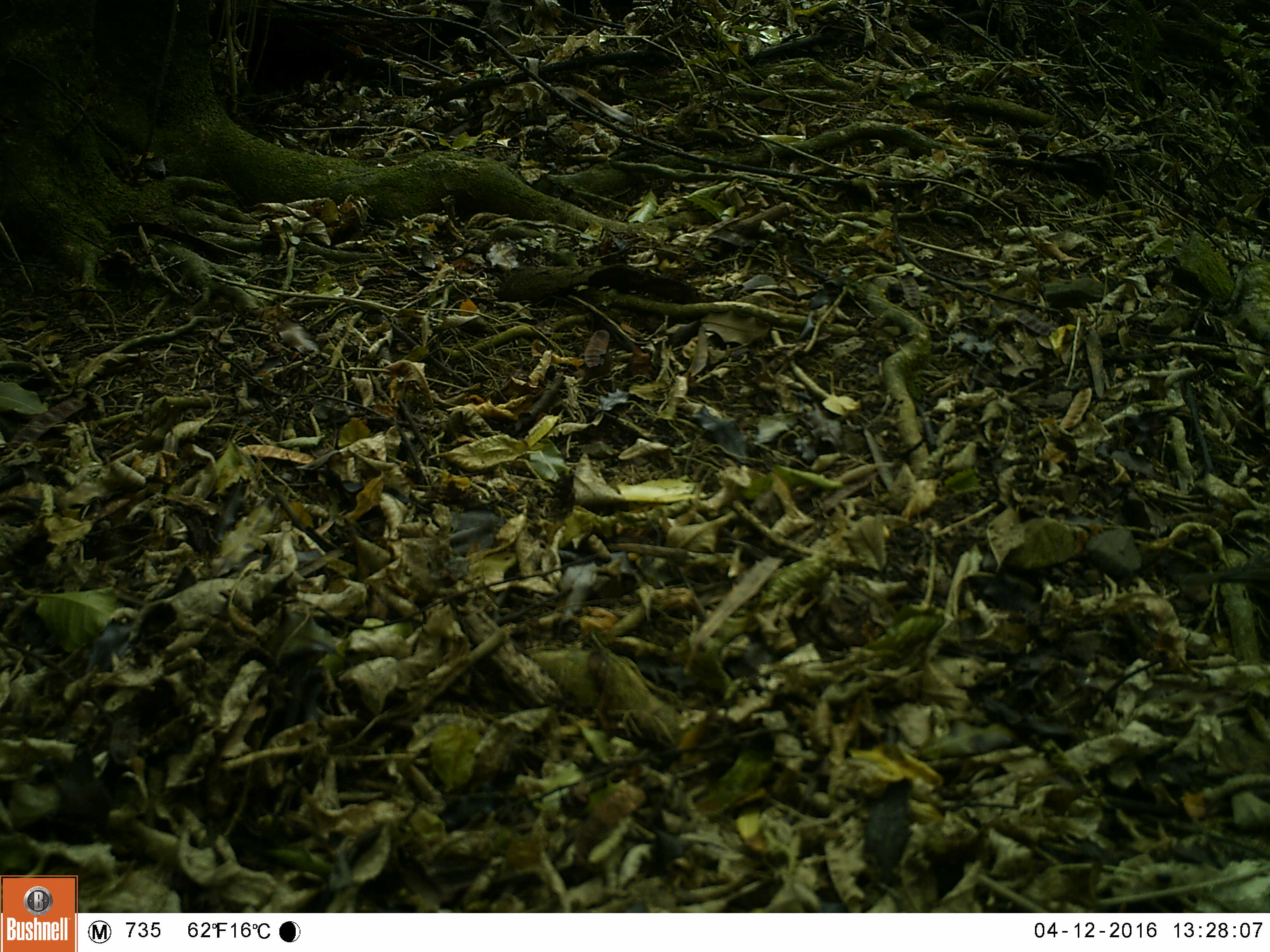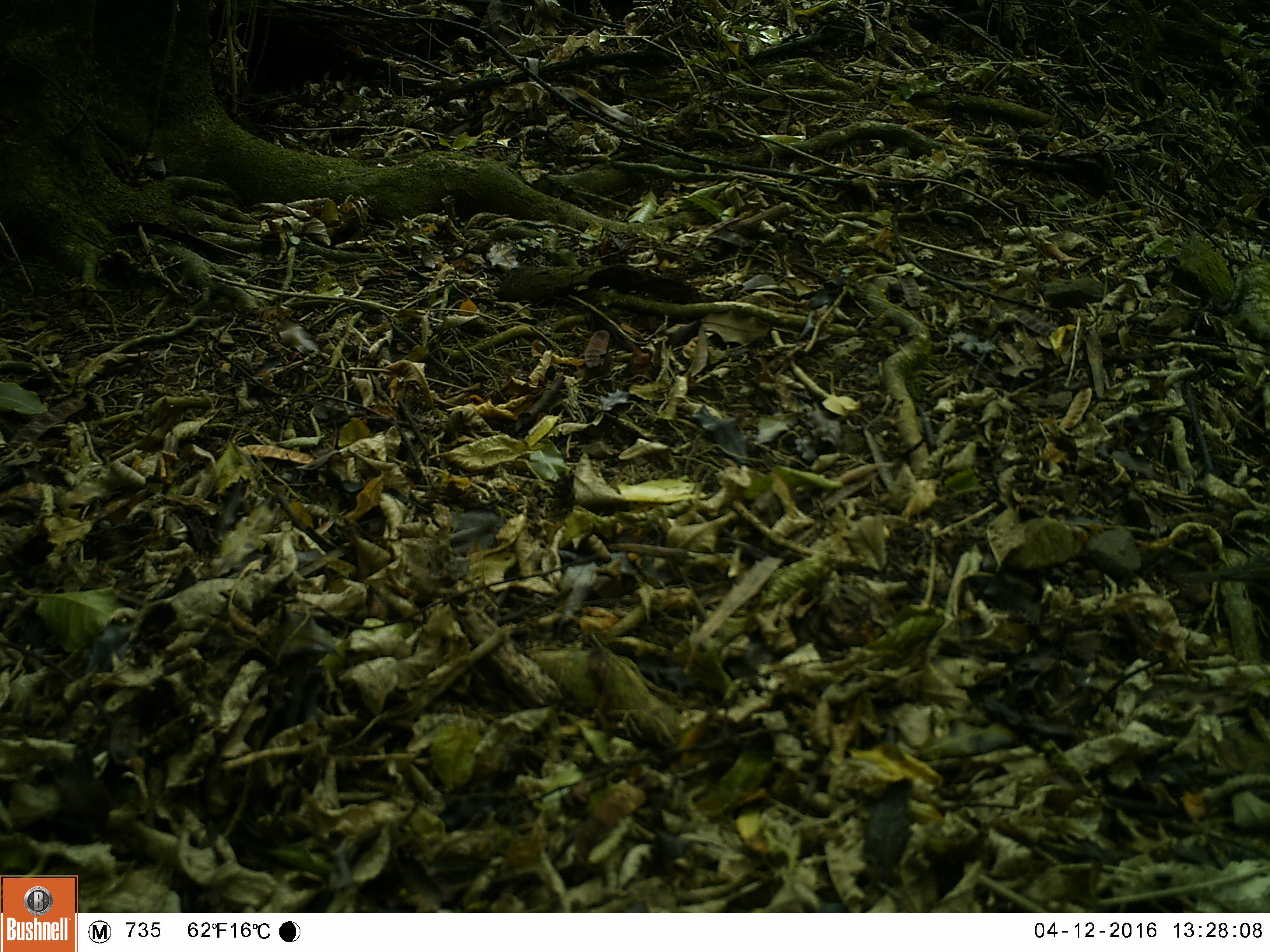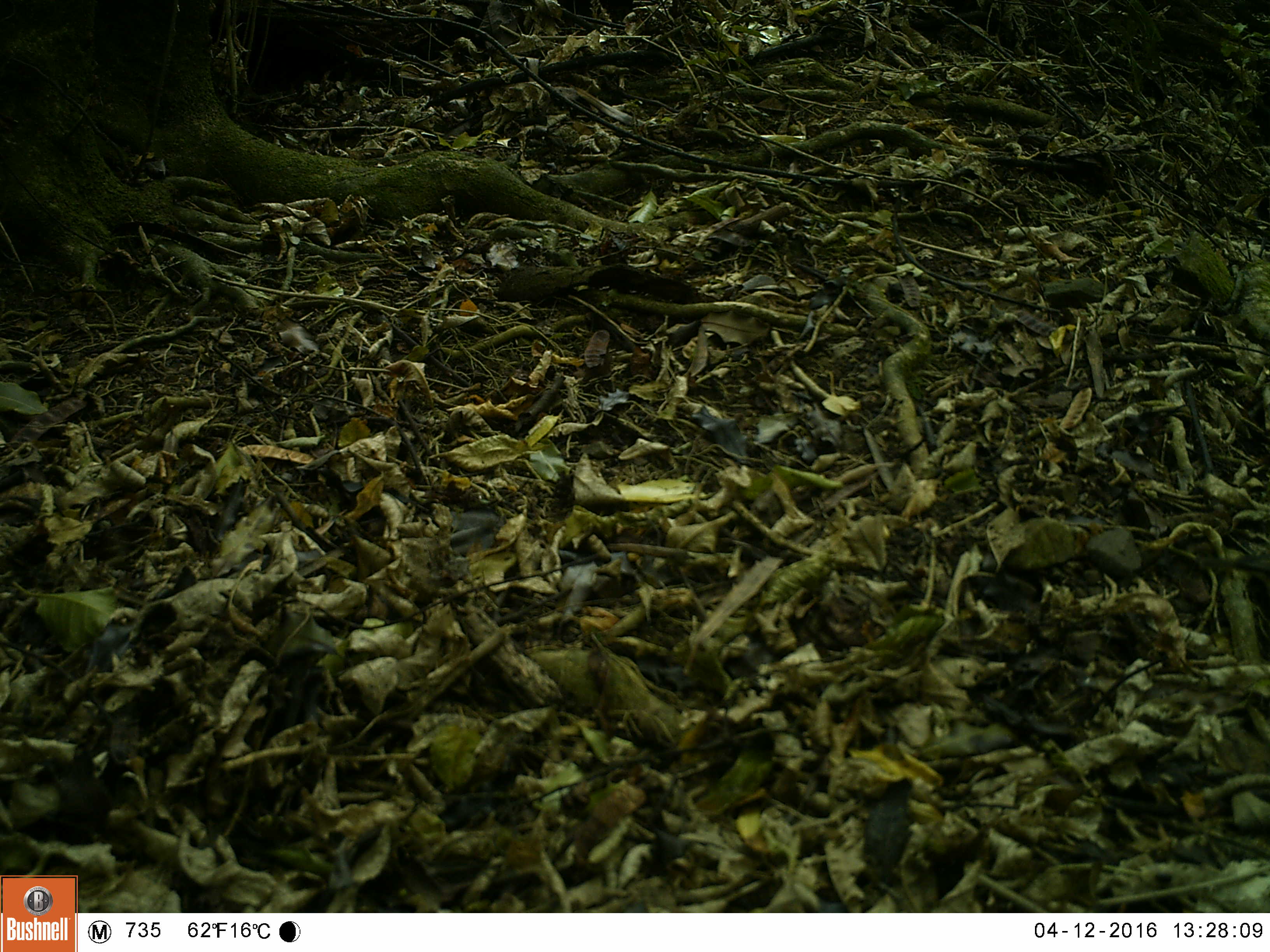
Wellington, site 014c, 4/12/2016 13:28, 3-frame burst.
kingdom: Animalia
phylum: Chordata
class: Aves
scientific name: Aves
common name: bird